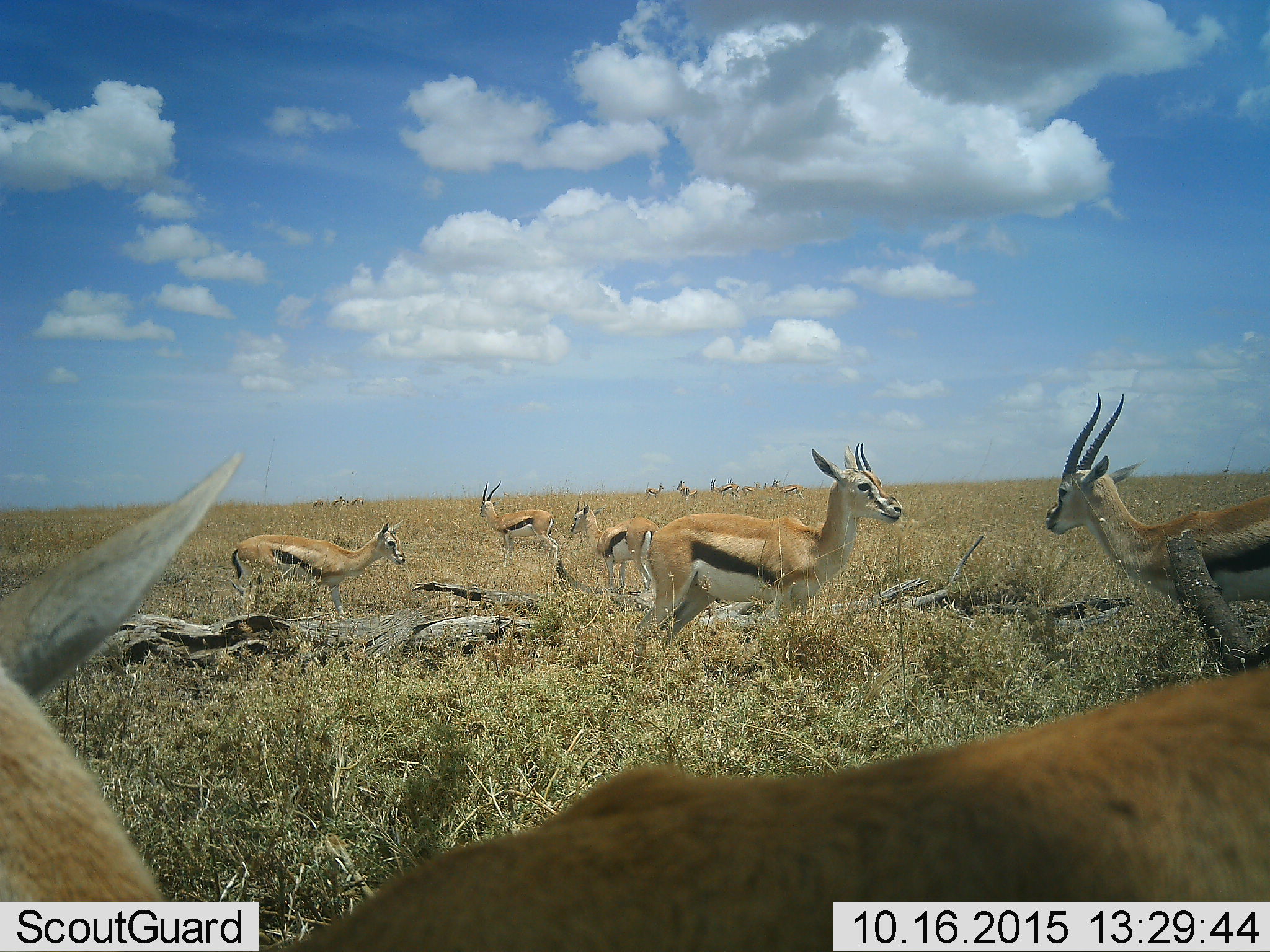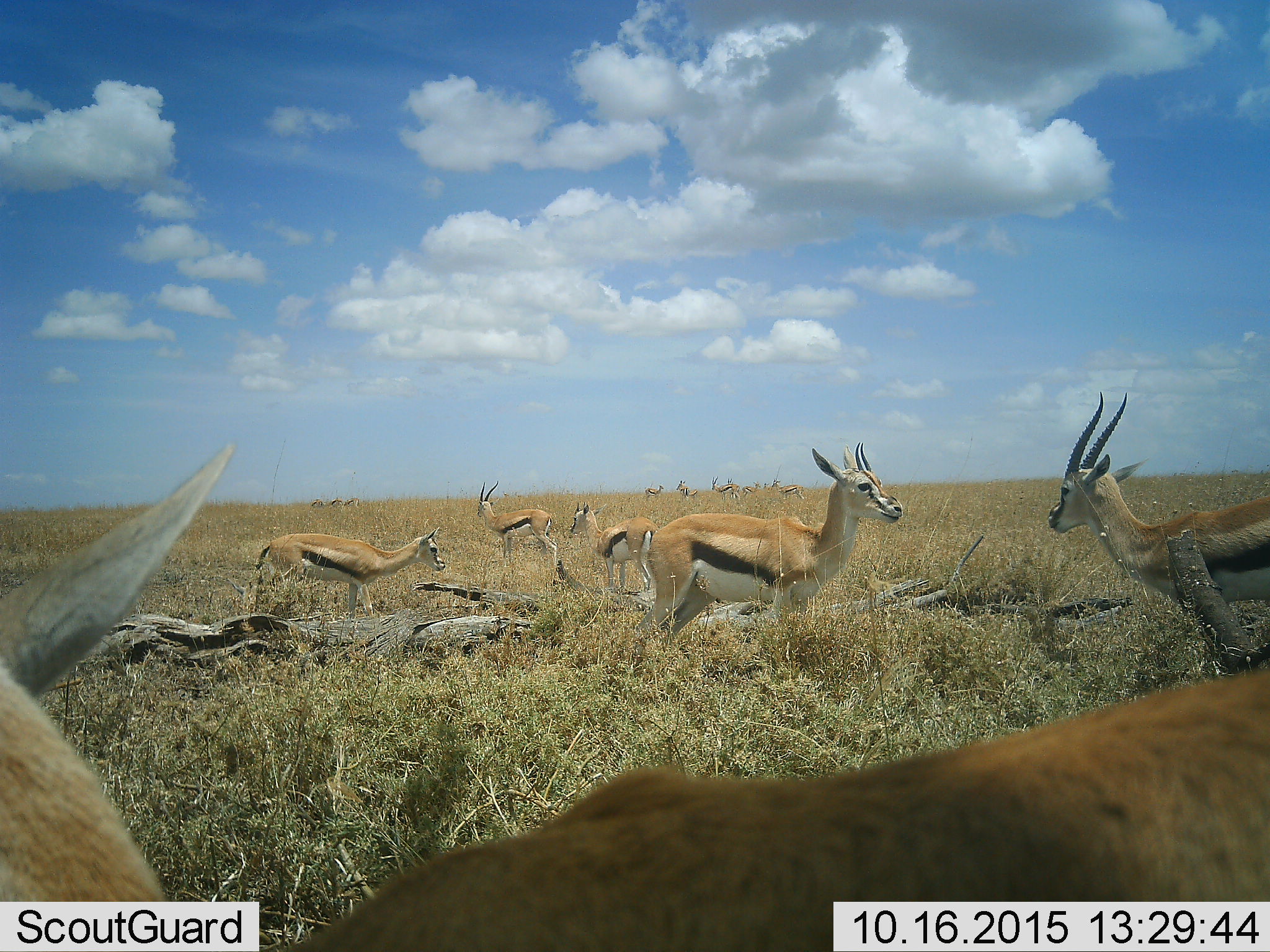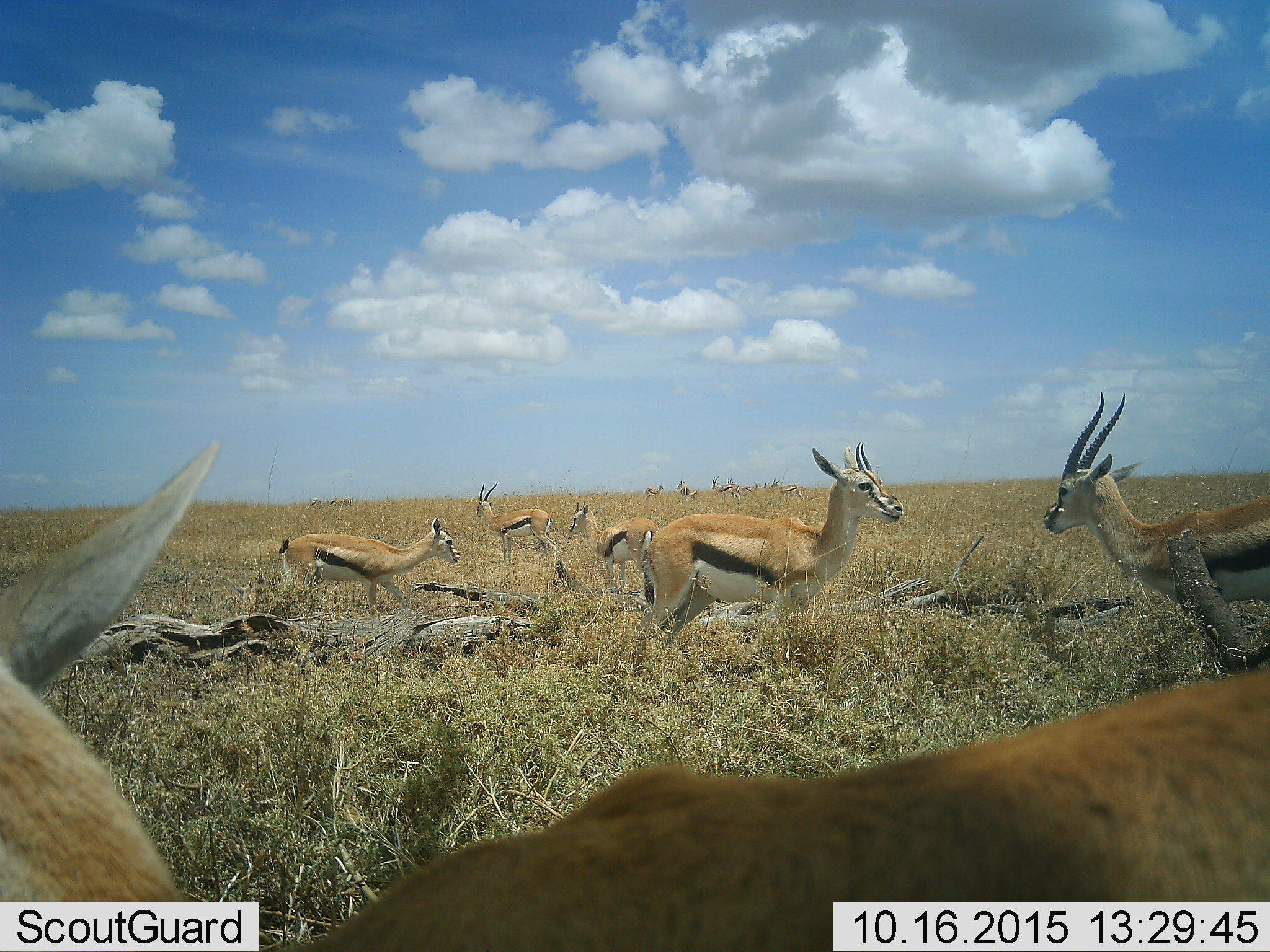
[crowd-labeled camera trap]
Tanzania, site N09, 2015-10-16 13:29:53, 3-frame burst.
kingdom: Animalia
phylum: Chordata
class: Mammalia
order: Artiodactyla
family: Bovidae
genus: Eudorcas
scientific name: Eudorcas thomsonii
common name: thomson's gazelle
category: gazellethomsons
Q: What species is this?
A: Gazellethomsons (thomson's gazelle) (Eudorcas thomsonii).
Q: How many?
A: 11-50.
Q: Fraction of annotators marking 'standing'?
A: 78%.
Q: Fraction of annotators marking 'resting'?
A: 11%.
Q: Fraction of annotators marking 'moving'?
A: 44%.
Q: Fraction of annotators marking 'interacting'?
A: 0%.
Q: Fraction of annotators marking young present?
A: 22%.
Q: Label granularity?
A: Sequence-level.